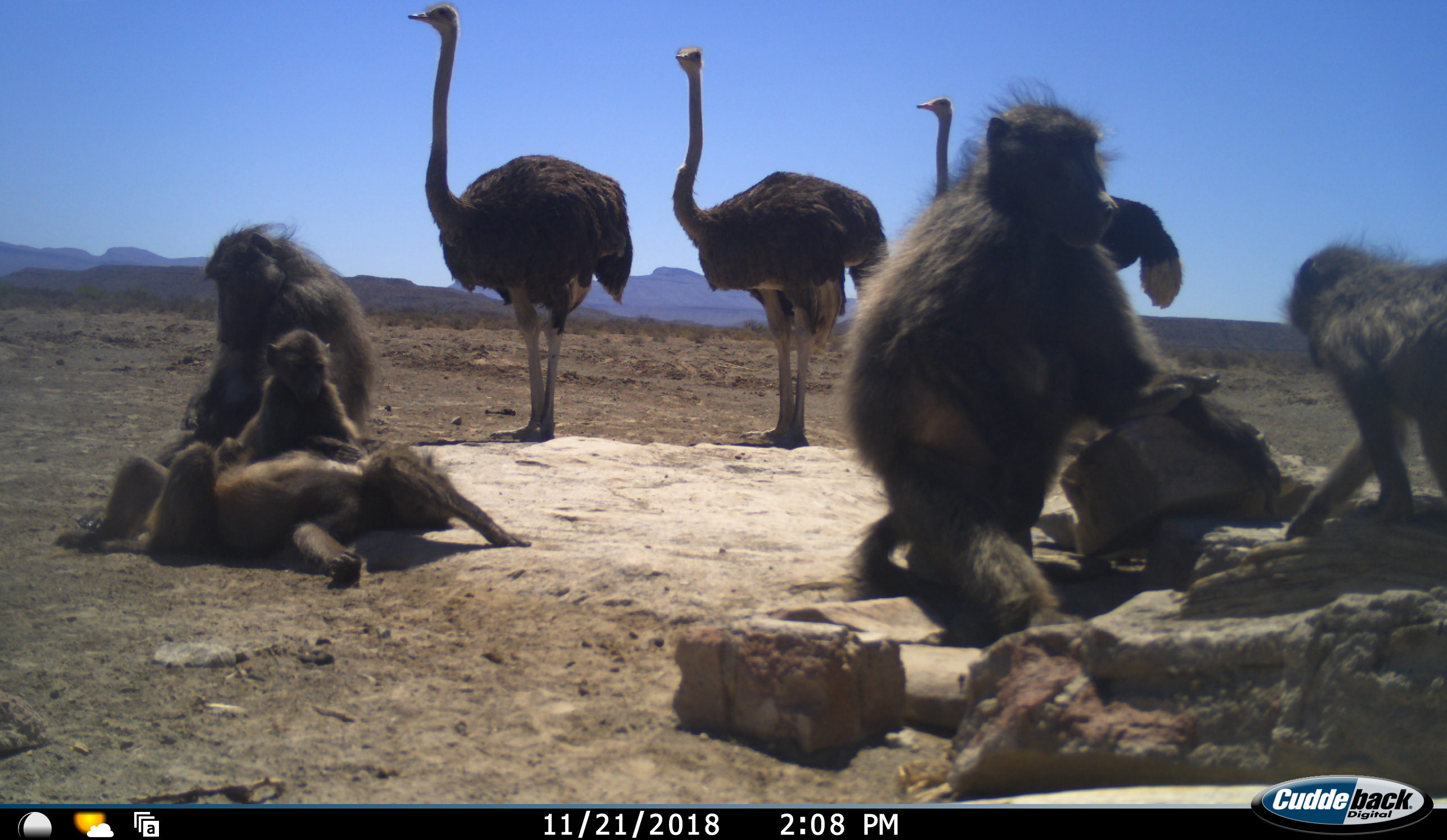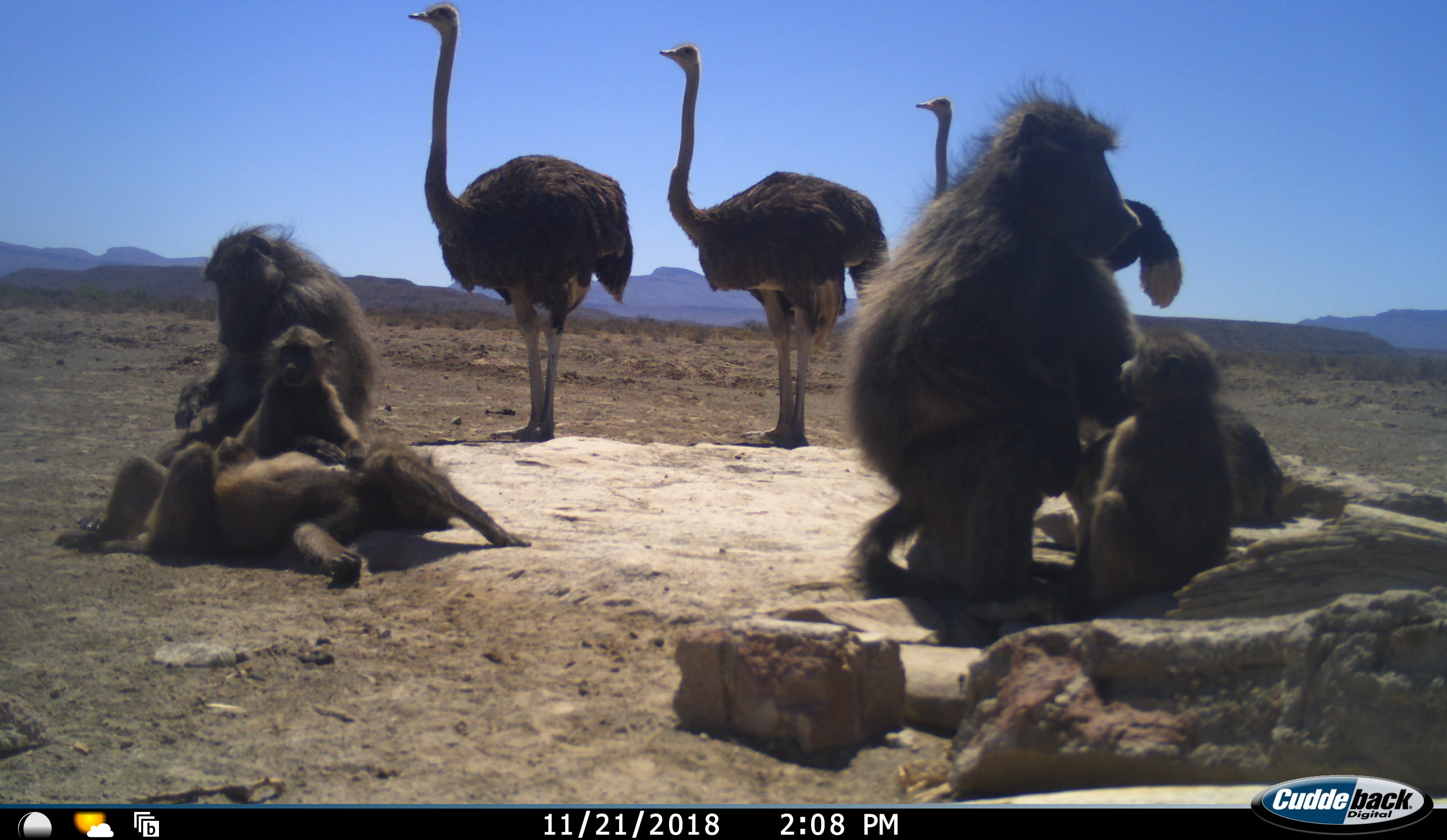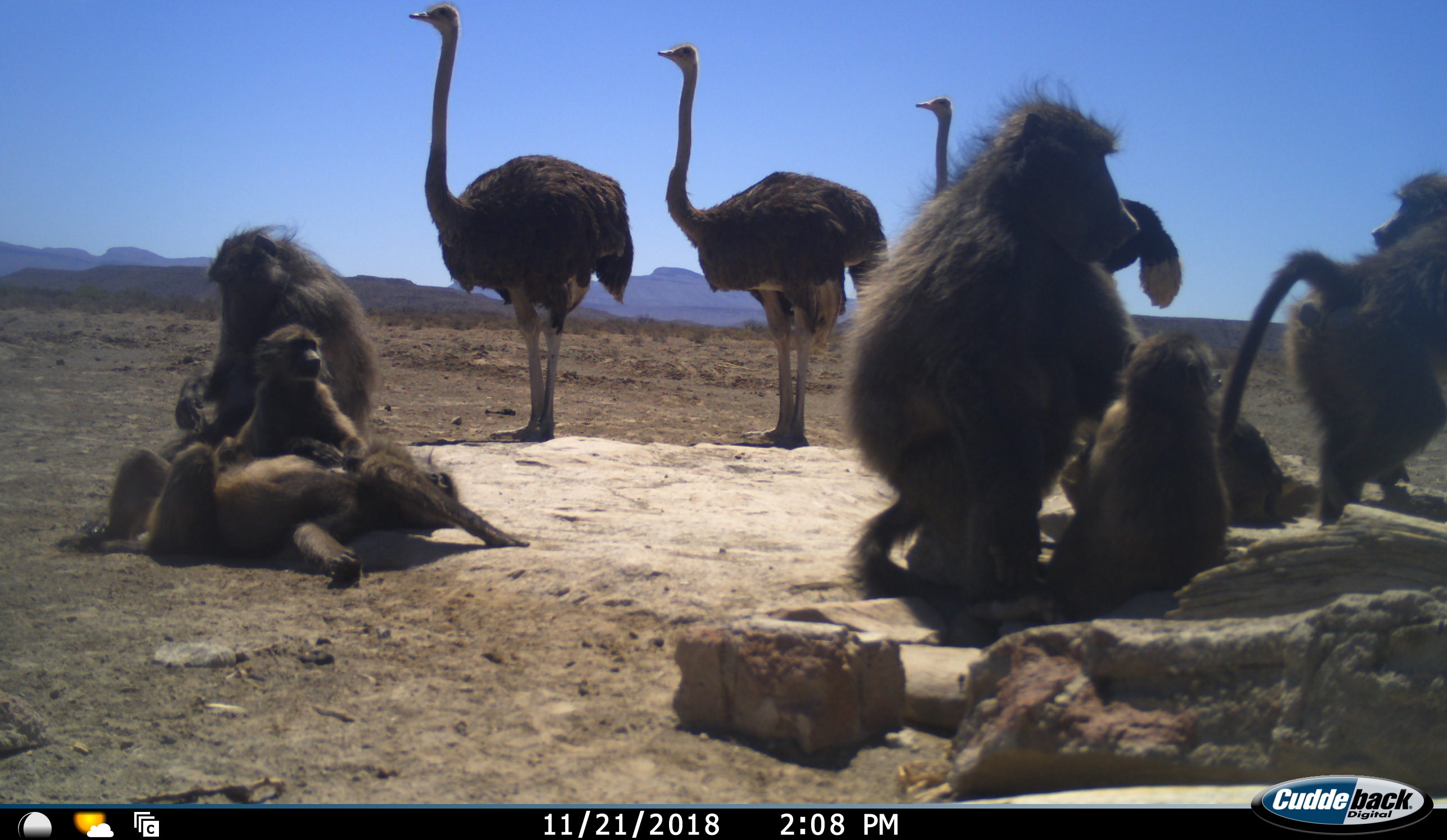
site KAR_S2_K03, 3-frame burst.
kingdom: Animalia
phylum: Chordata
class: Mammalia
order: Primates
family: Cercopithecidae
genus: Papio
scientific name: Papio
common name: baboon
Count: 6.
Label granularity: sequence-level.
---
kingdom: Animalia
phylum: Chordata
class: Aves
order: Struthioniformes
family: Struthionidae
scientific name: Struthionidae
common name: ostrich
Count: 3.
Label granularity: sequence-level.